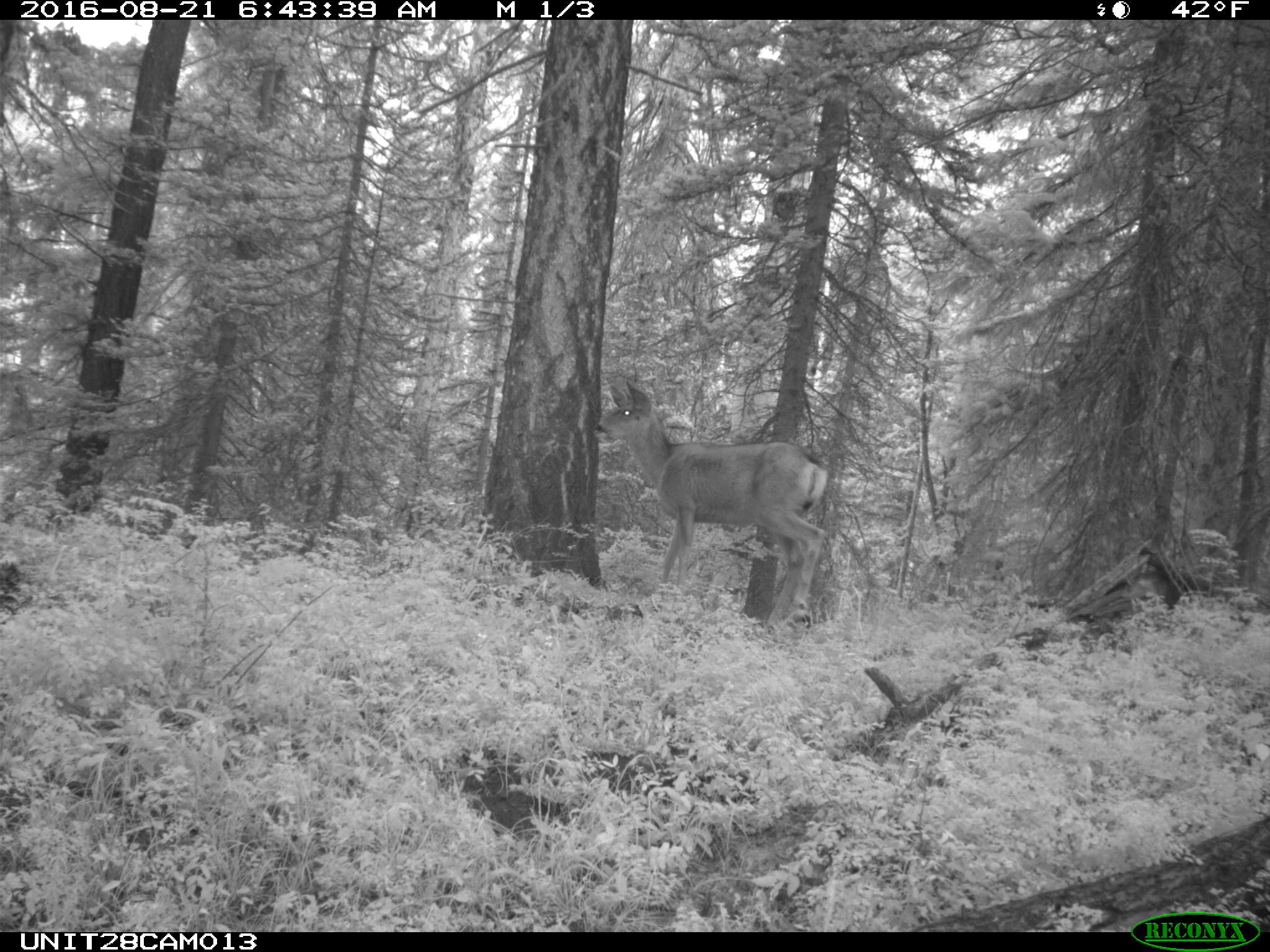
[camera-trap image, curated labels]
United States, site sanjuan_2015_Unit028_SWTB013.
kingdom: Animalia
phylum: Chordata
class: Mammalia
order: Artiodactyla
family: Cervidae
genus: Odocoileus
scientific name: Odocoileus hemionus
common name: mule deer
Odocoileus hemionus (mule deer).